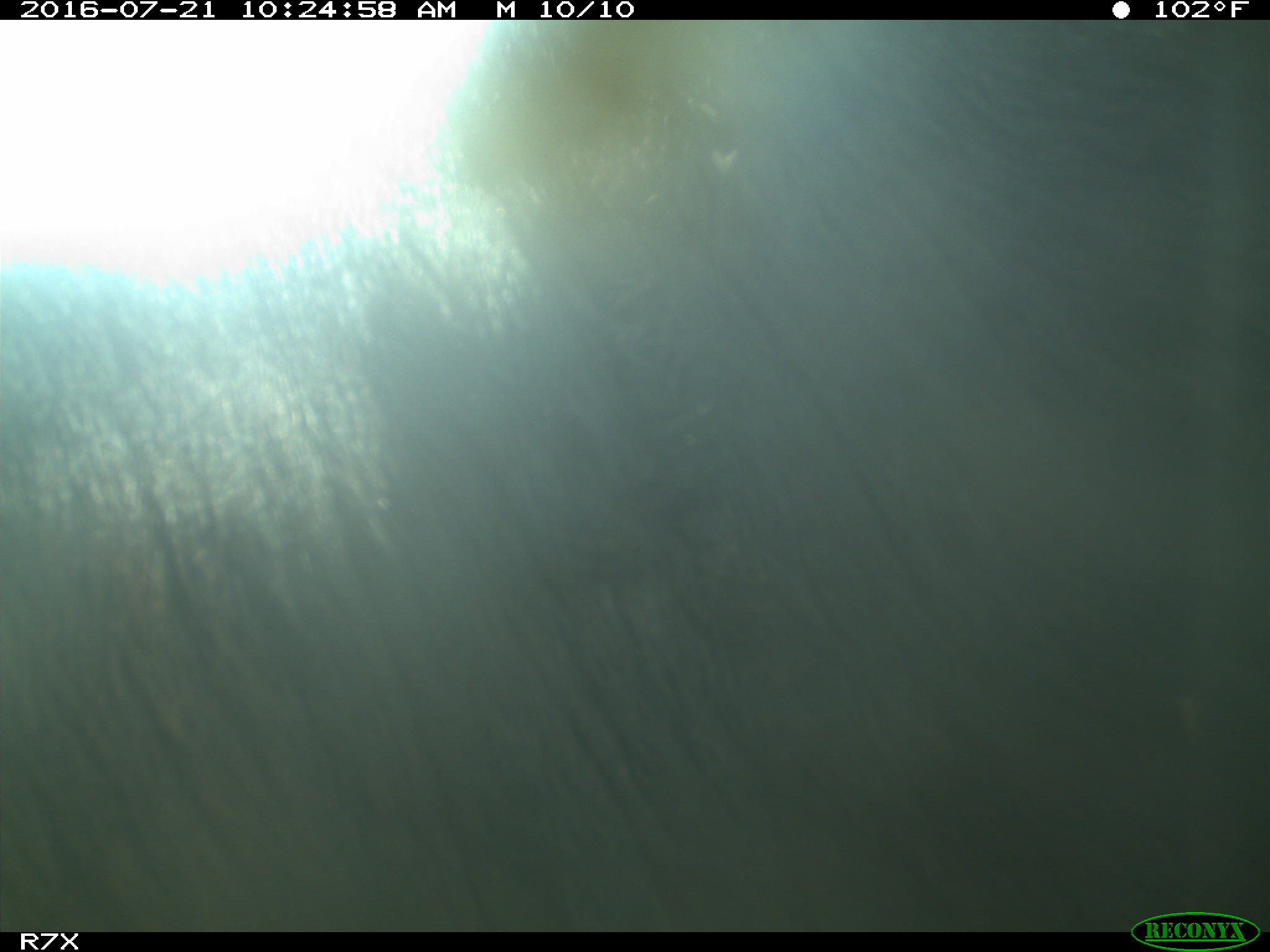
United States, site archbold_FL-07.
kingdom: Animalia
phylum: Chordata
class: Mammalia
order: Artiodactyla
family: Bovidae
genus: Bos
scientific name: Bos taurus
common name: domestic cow